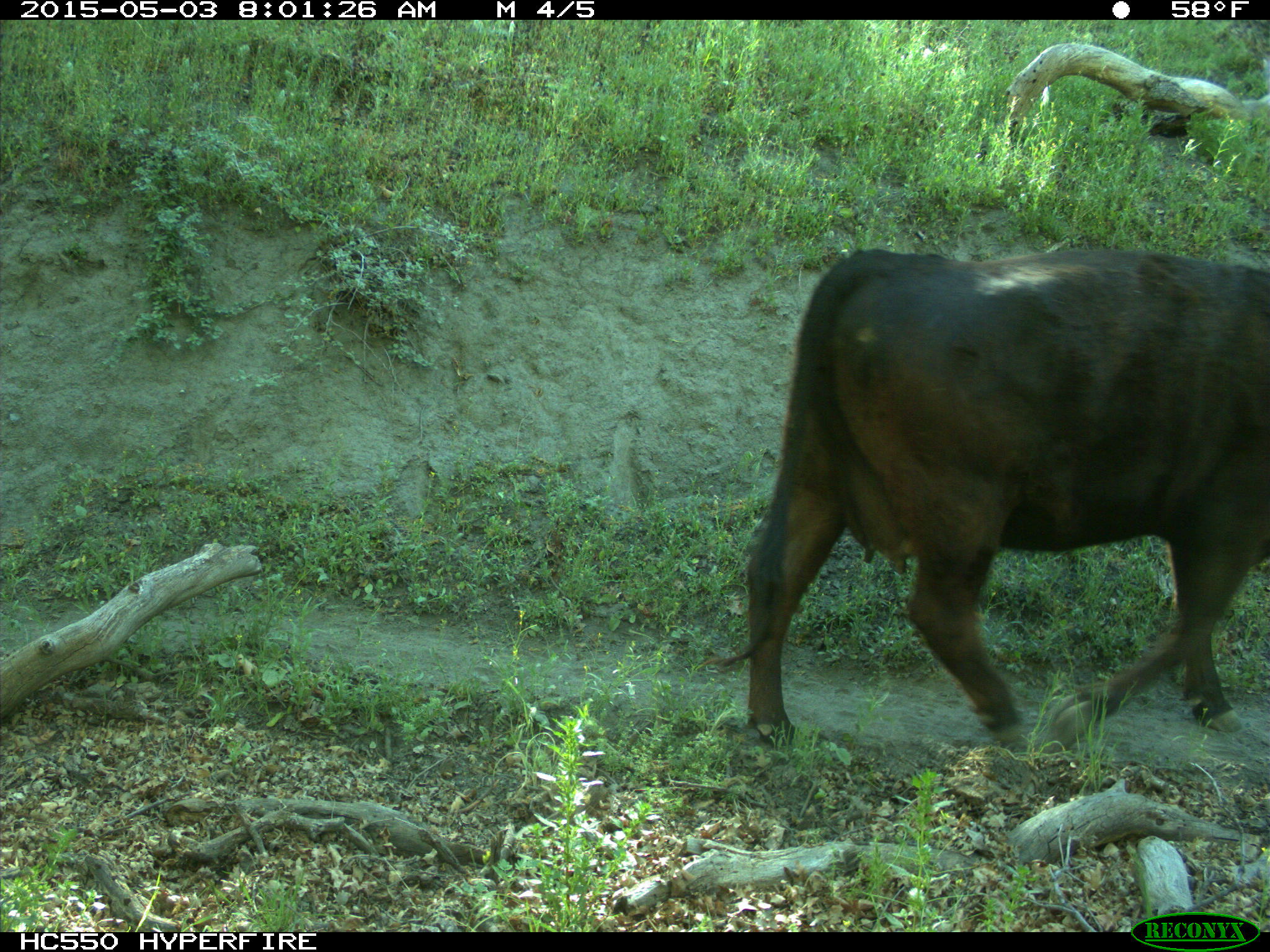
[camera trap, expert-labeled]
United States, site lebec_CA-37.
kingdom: Animalia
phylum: Chordata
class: Mammalia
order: Artiodactyla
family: Bovidae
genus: Bos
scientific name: Bos taurus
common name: domestic cow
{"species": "Bos taurus (domestic cow)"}